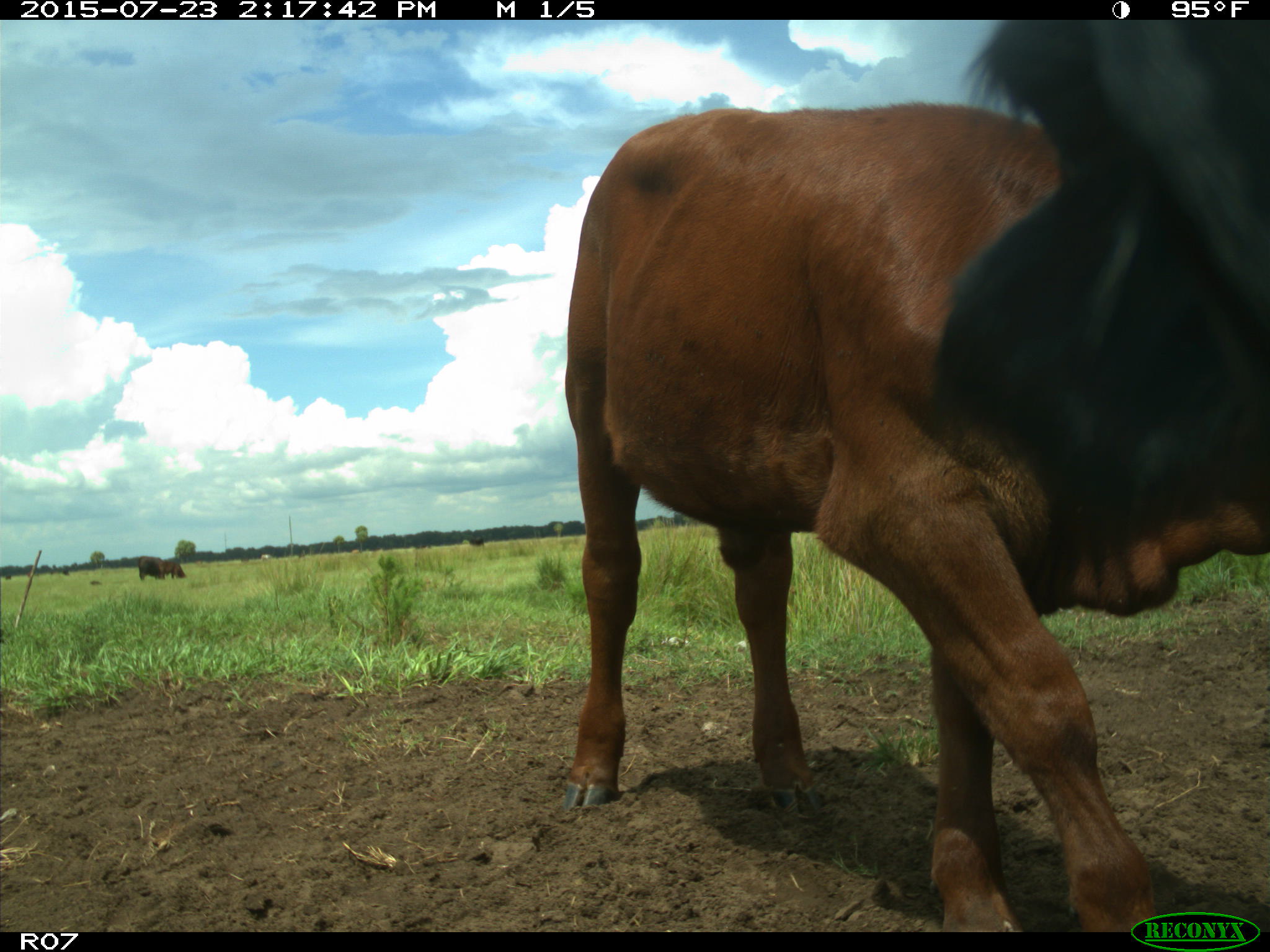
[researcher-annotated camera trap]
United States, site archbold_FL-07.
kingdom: Animalia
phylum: Chordata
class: Mammalia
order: Artiodactyla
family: Bovidae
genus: Bos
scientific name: Bos taurus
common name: domestic cow